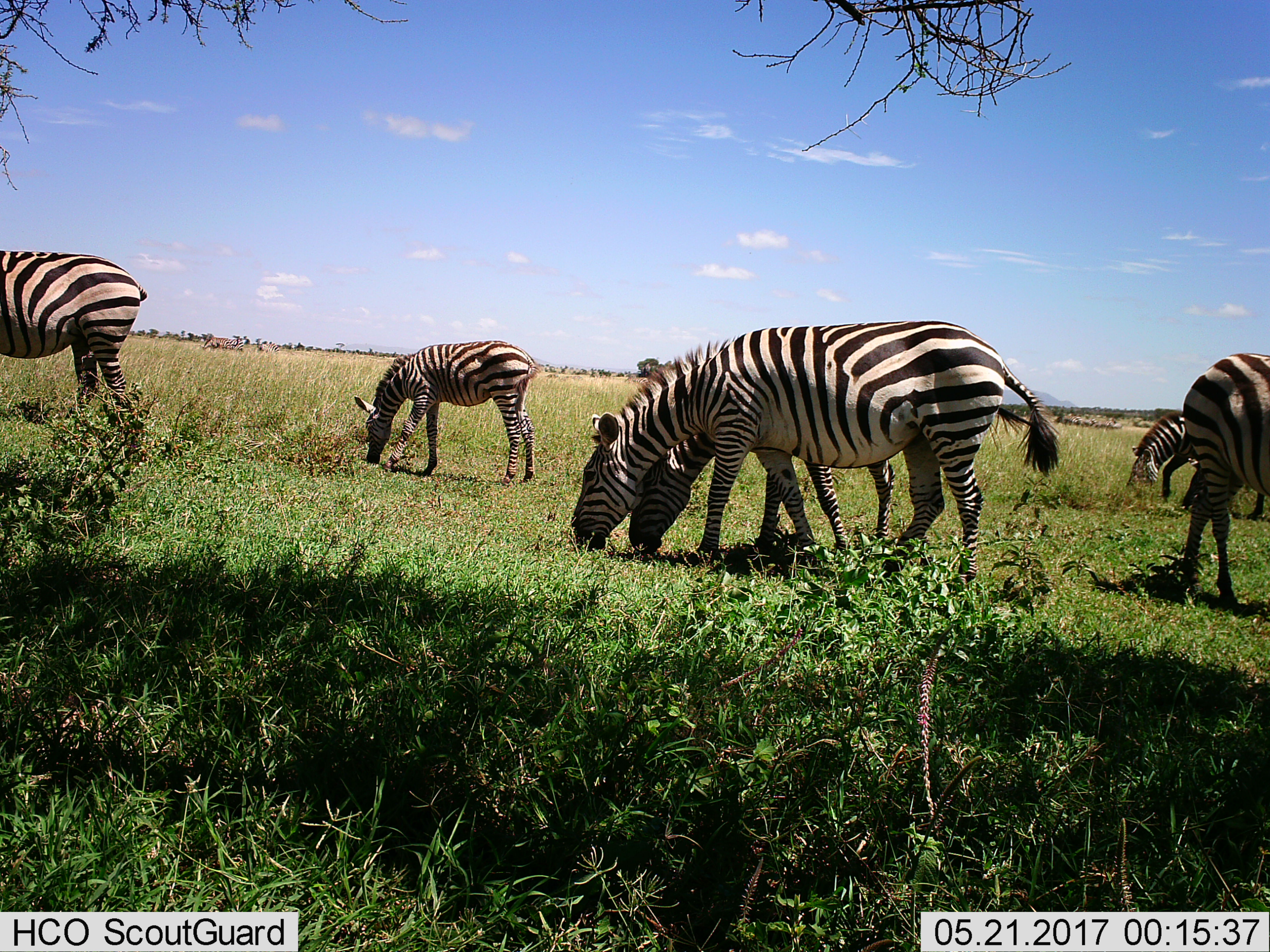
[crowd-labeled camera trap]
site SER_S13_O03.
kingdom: Animalia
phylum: Chordata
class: Mammalia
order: Perissodactyla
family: Equidae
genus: Equus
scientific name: Equus quagga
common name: plains zebra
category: zebraplains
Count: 6.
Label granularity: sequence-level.